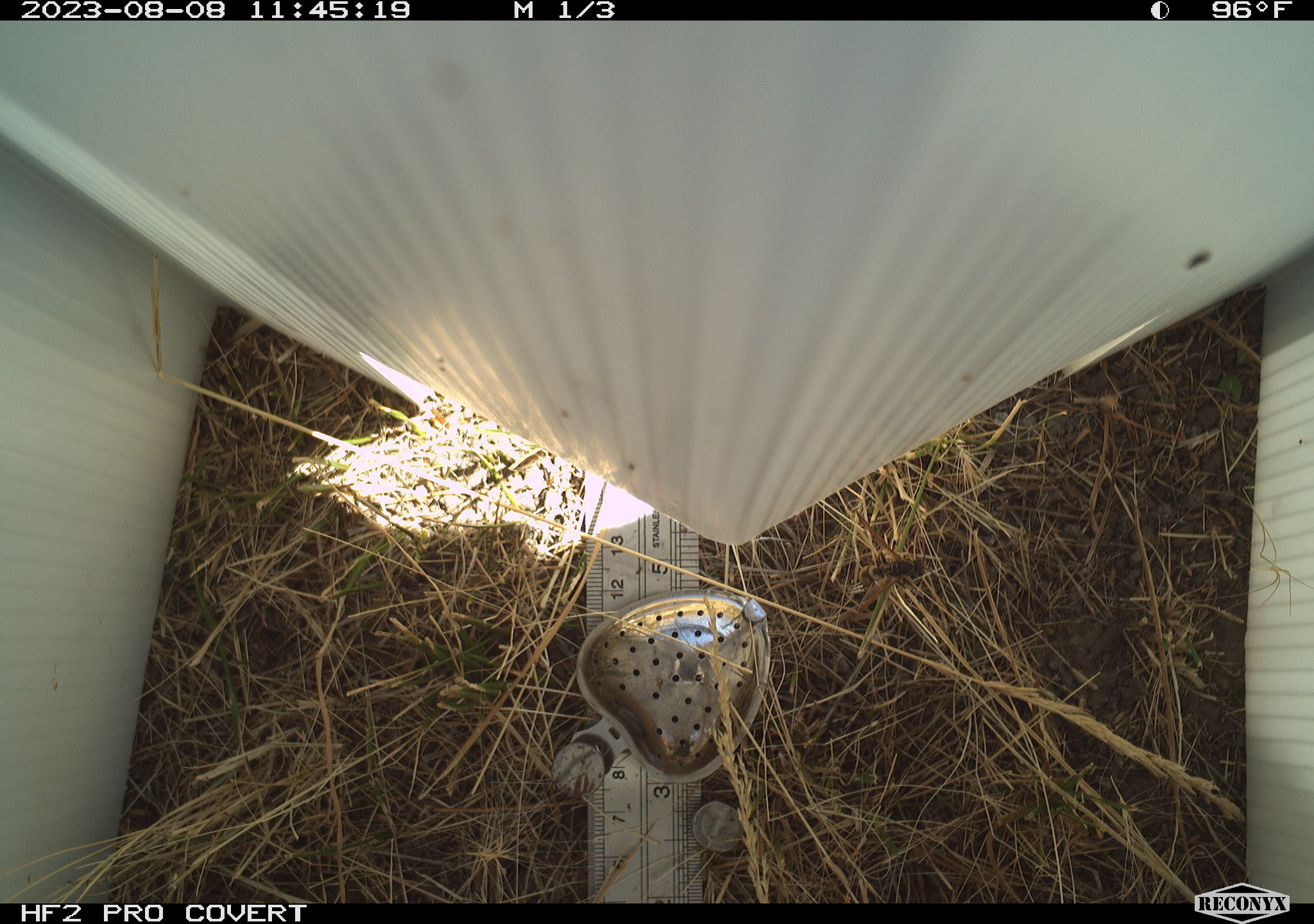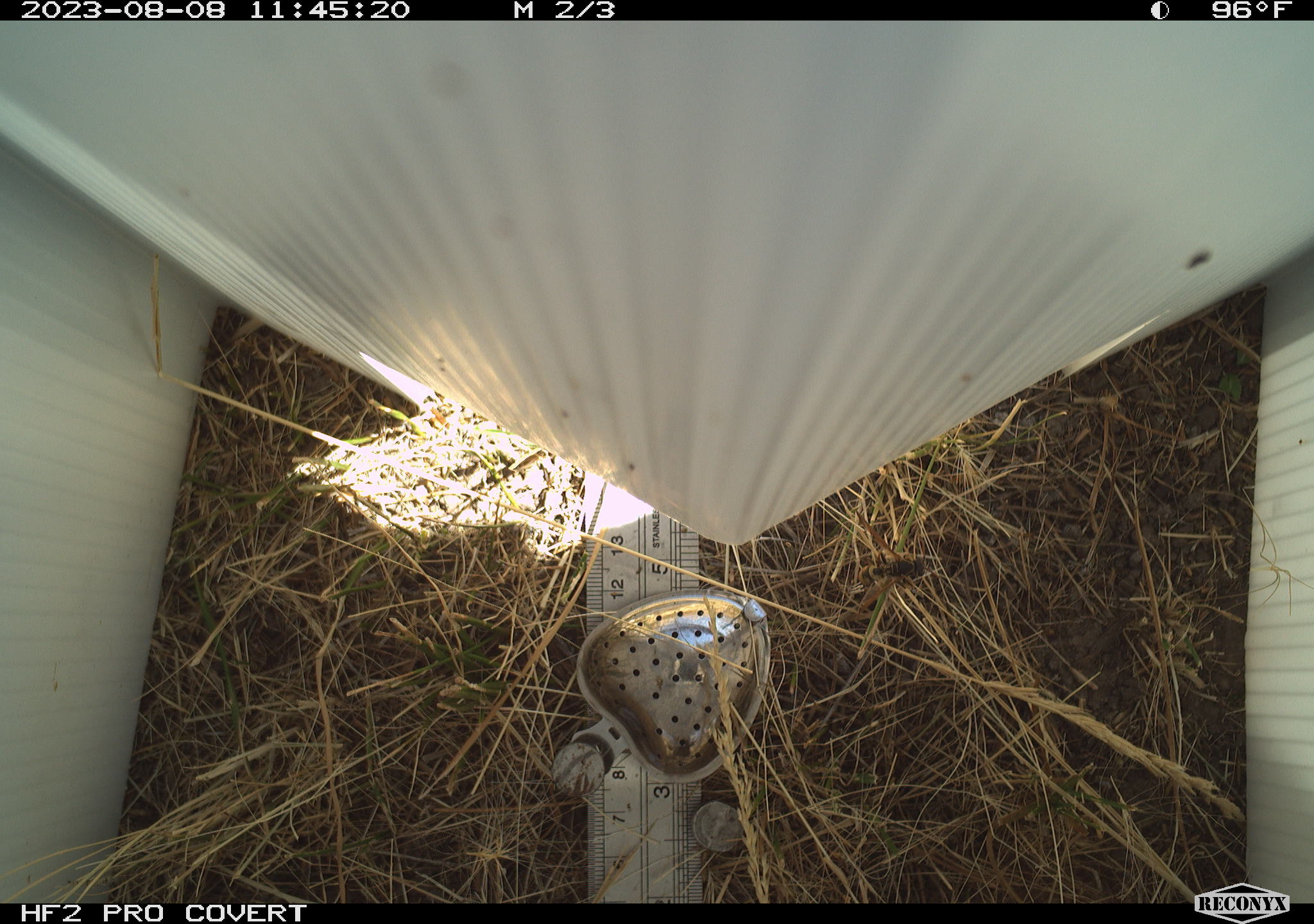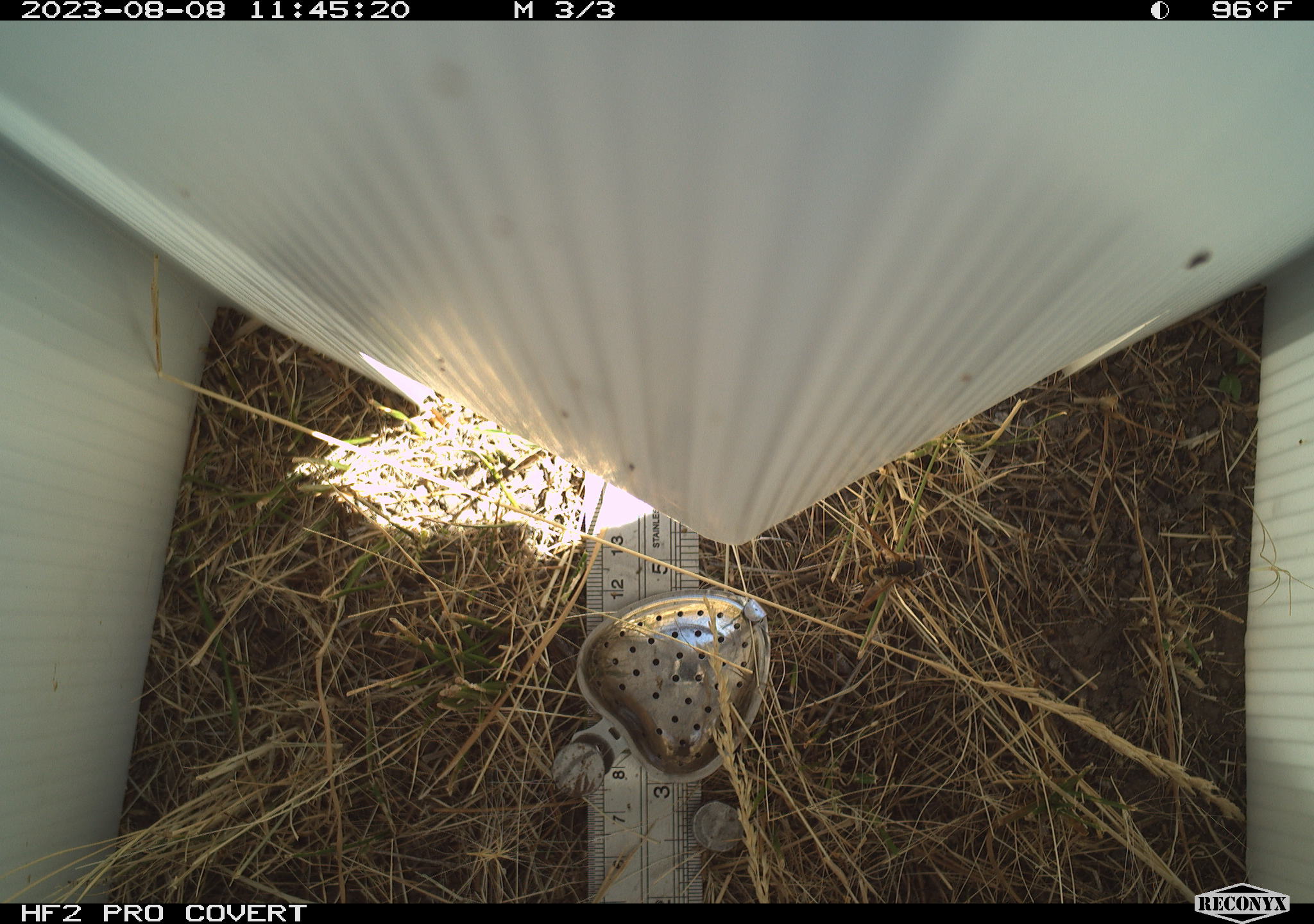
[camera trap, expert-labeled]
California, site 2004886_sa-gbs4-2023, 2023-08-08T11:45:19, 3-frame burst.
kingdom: Animalia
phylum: Arthropoda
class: Insecta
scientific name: Insecta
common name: insect